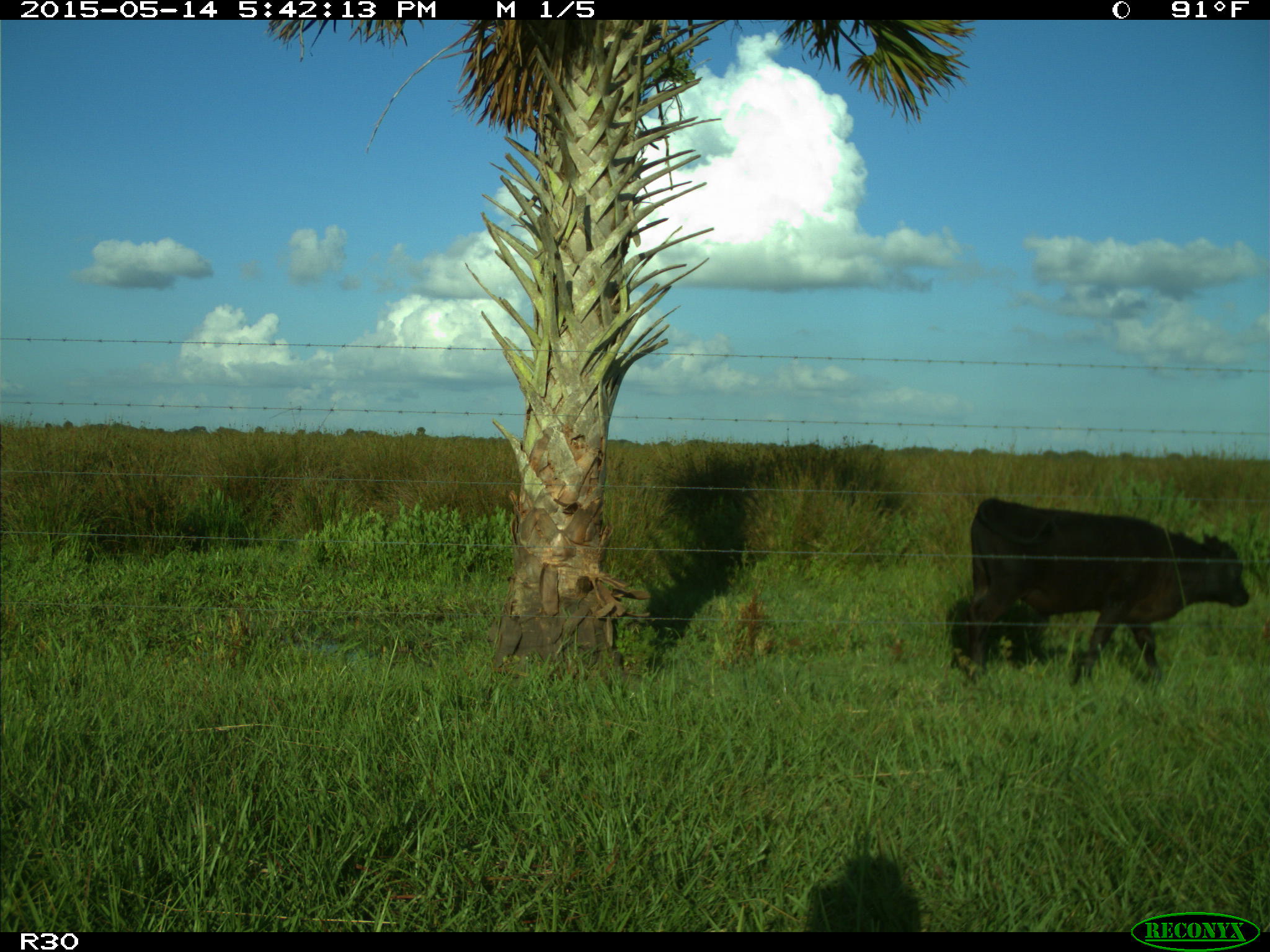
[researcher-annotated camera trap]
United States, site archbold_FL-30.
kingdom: Animalia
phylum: Chordata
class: Mammalia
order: Artiodactyla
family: Bovidae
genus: Bos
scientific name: Bos taurus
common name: domestic cow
Bos taurus (domestic cow).